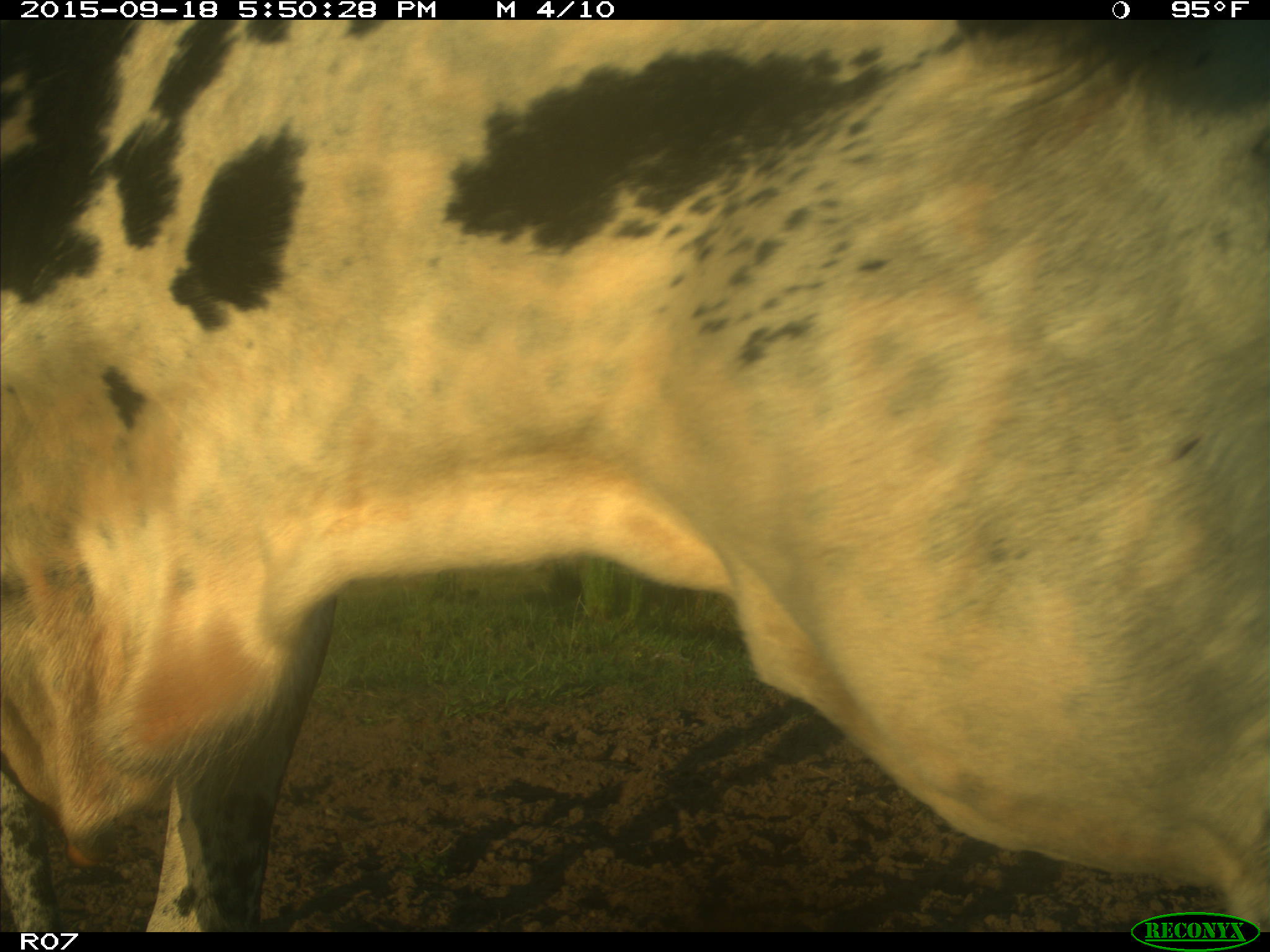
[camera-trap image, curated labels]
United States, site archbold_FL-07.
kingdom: Animalia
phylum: Chordata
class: Mammalia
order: Artiodactyla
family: Bovidae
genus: Bos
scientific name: Bos taurus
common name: domestic cow